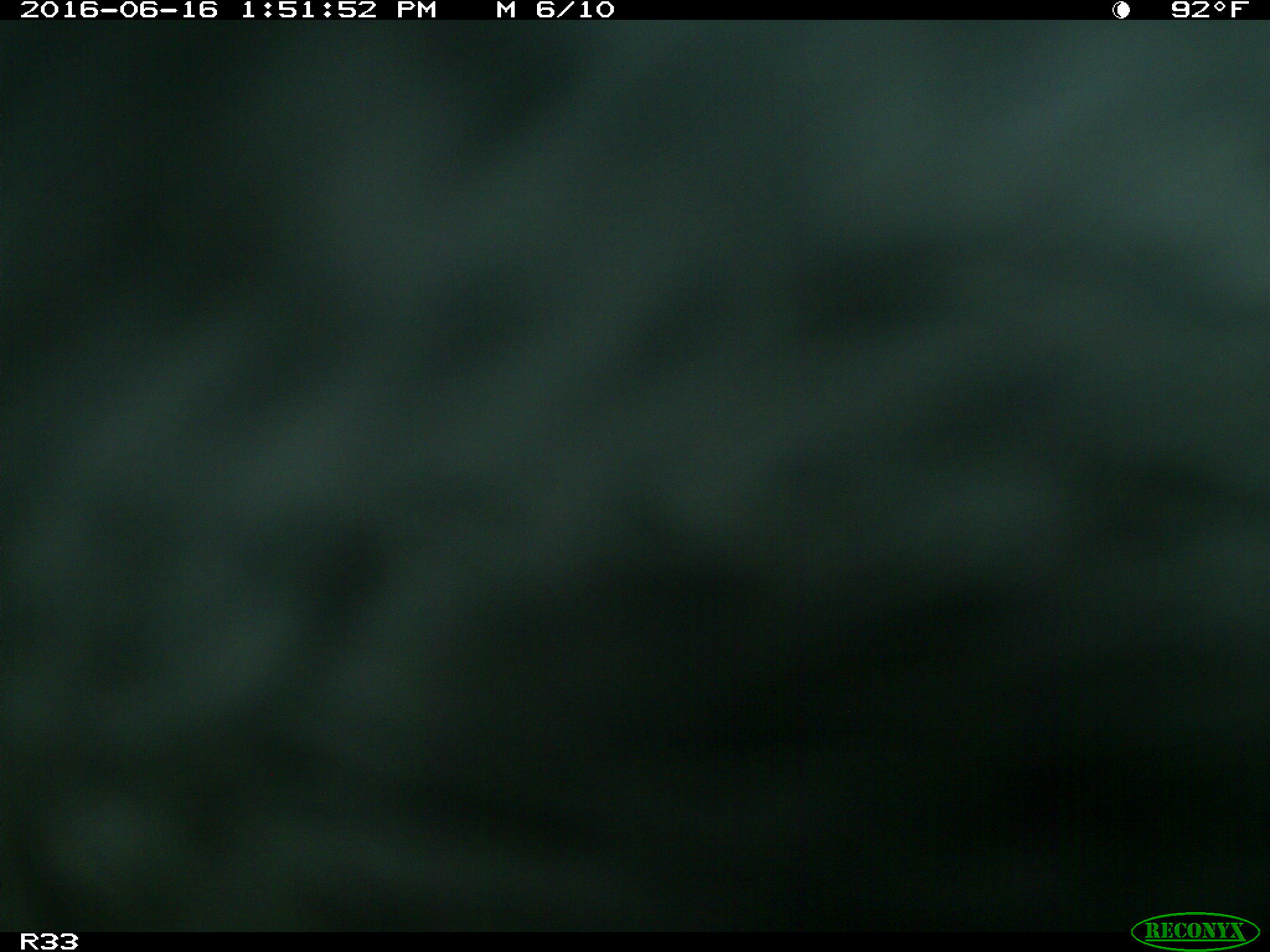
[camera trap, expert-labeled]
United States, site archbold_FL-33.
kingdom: Animalia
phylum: Chordata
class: Mammalia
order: Artiodactyla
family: Bovidae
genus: Bos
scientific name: Bos taurus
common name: domestic cow